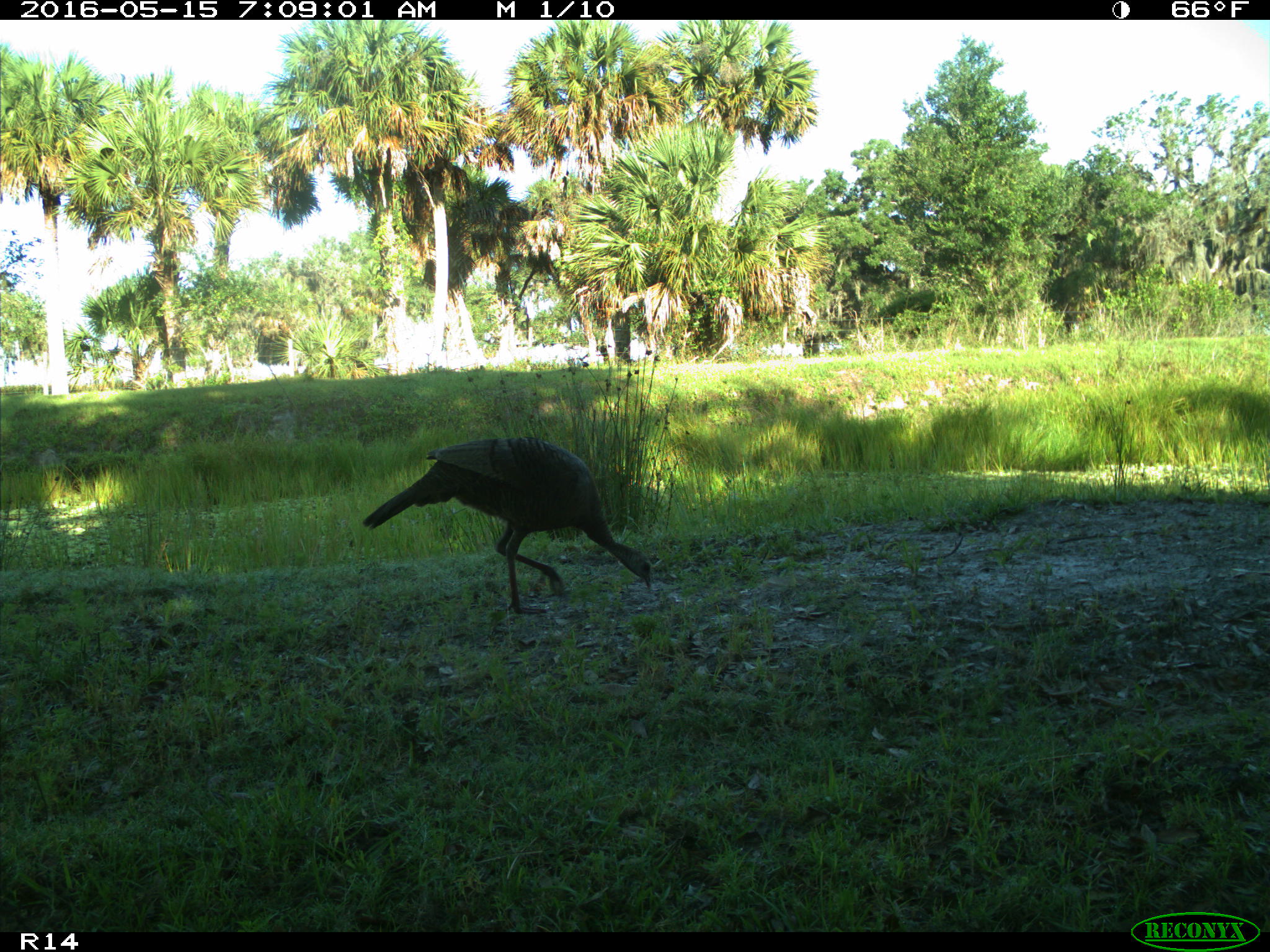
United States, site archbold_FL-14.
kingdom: Animalia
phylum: Chordata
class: Aves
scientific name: Aves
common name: birds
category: unidentified bird